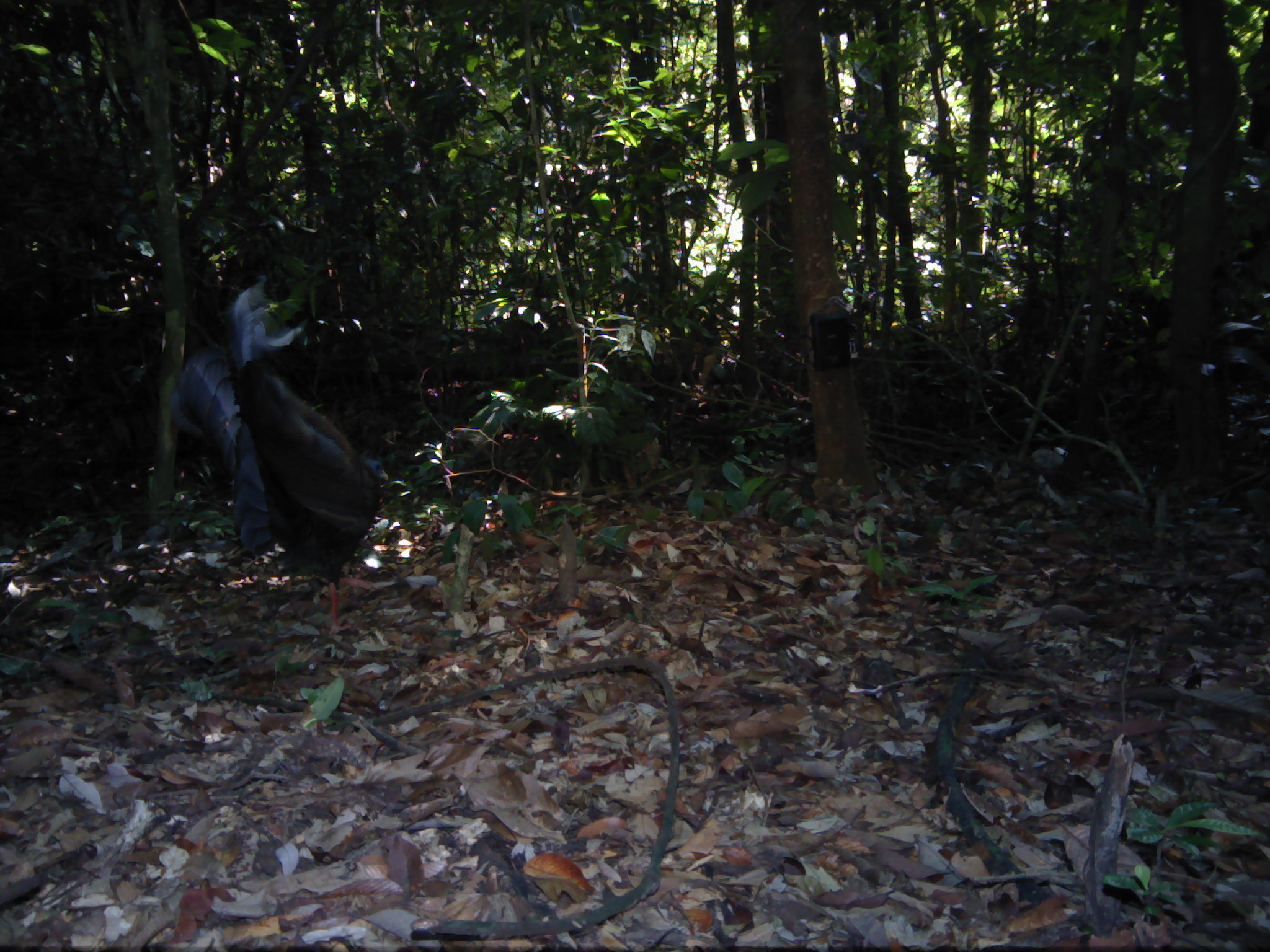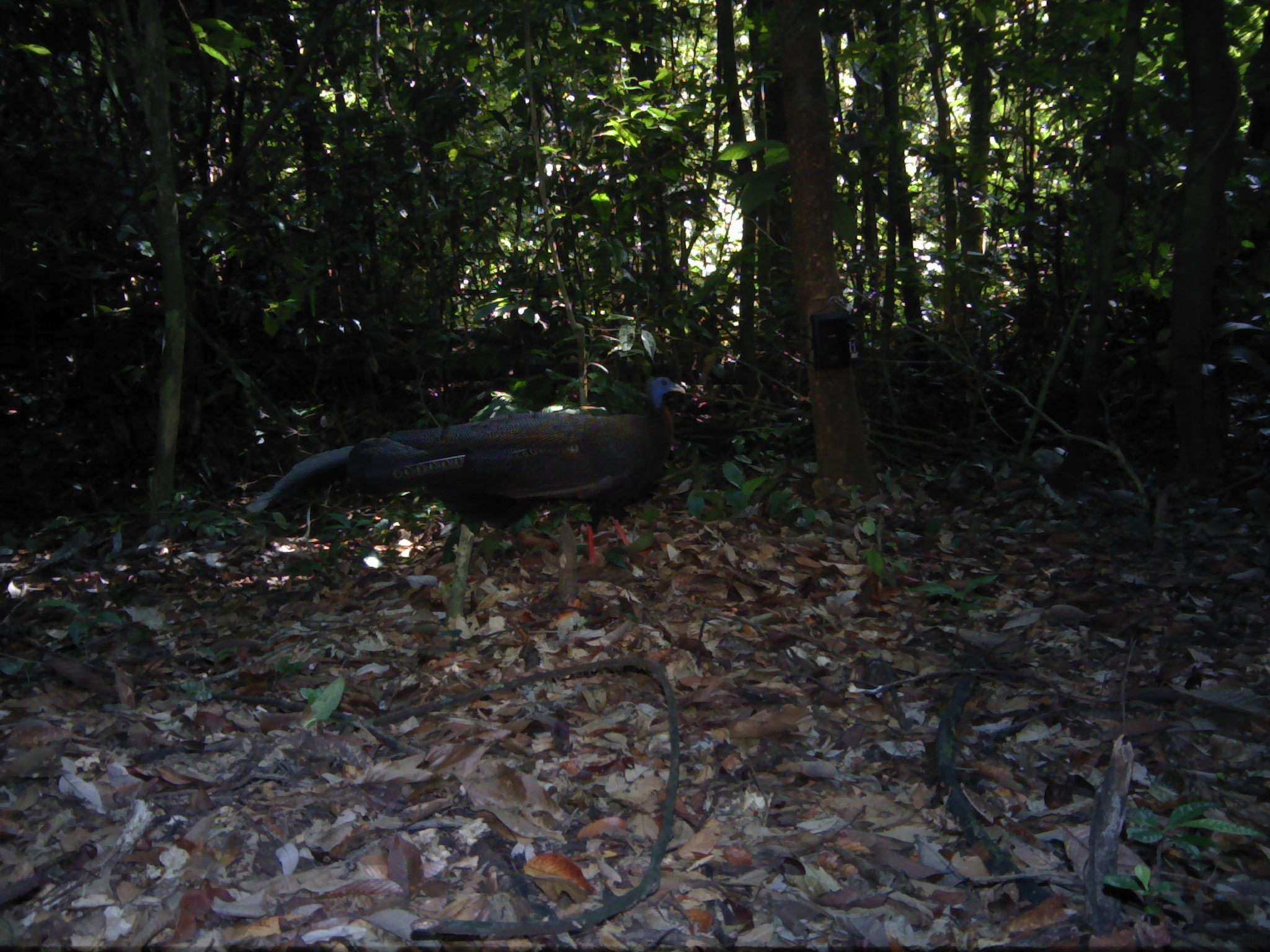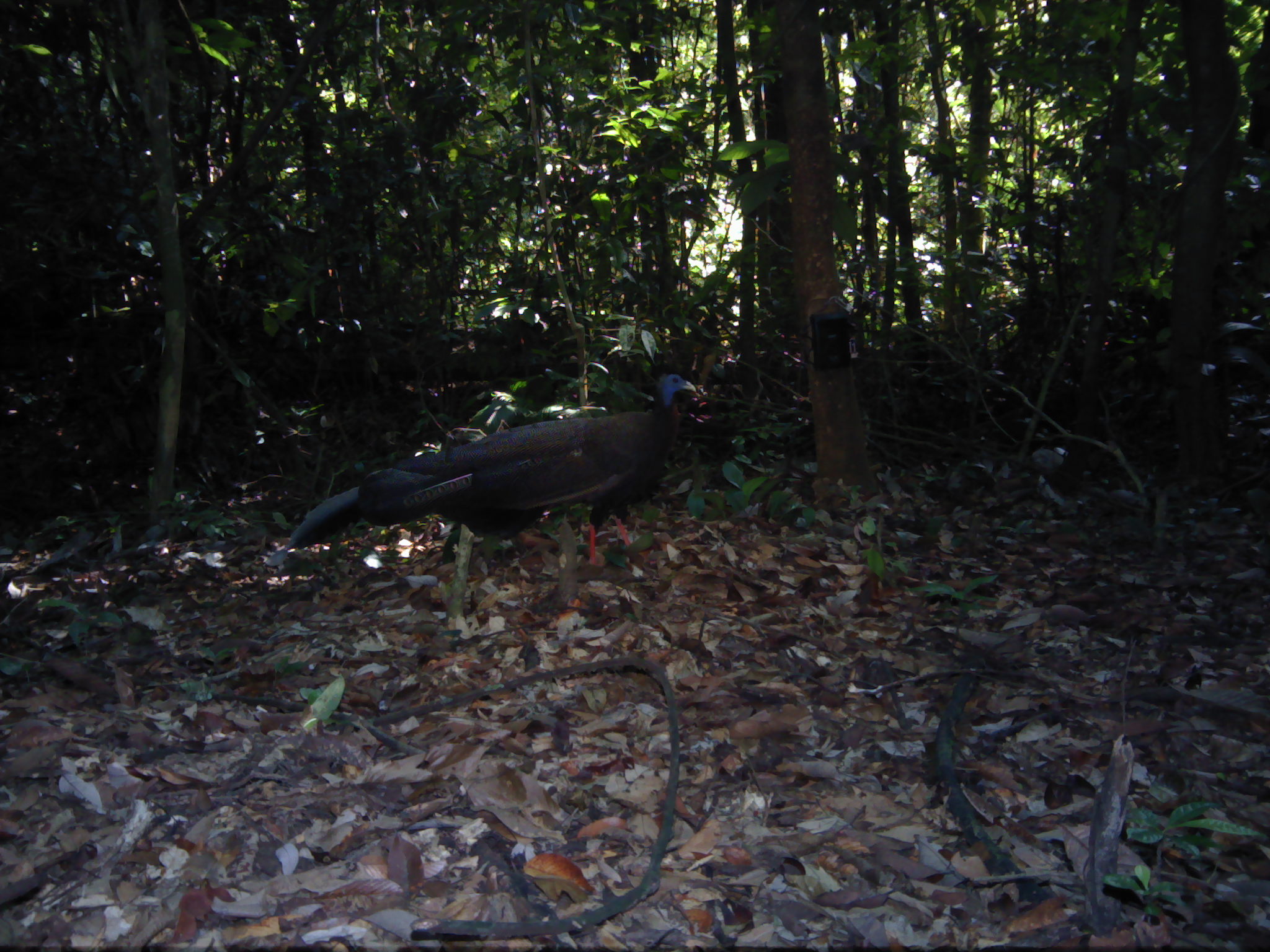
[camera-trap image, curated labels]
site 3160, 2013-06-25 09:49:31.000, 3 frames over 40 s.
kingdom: Animalia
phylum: Chordata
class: Aves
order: Galliformes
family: Phasianidae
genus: Argusianus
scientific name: Argusianus argus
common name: great argus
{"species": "Argusianus argus (great argus)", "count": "1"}